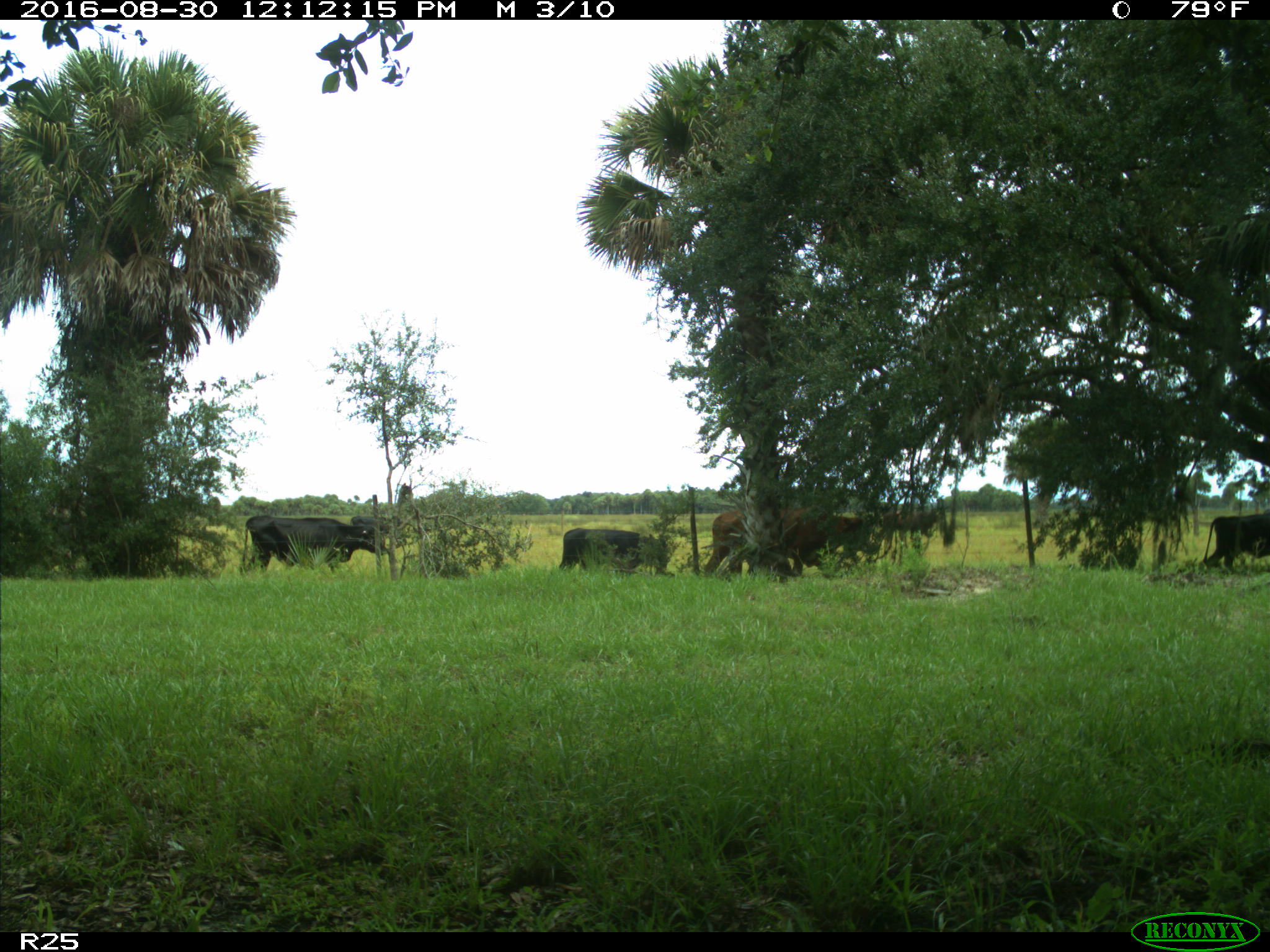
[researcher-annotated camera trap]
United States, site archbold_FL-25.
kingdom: Animalia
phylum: Chordata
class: Mammalia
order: Artiodactyla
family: Bovidae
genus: Bos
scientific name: Bos taurus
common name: domestic cow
Bos taurus (domestic cow).